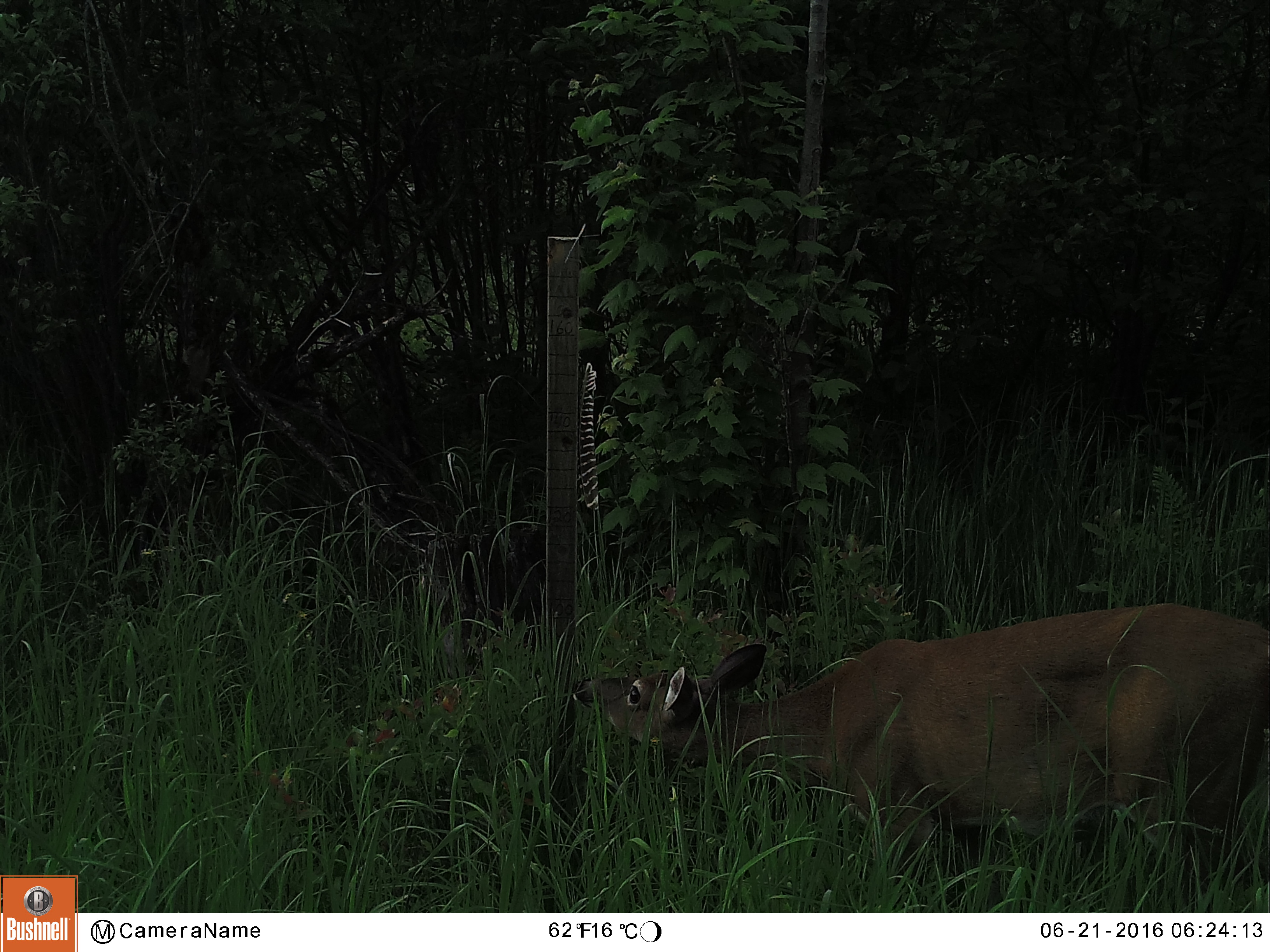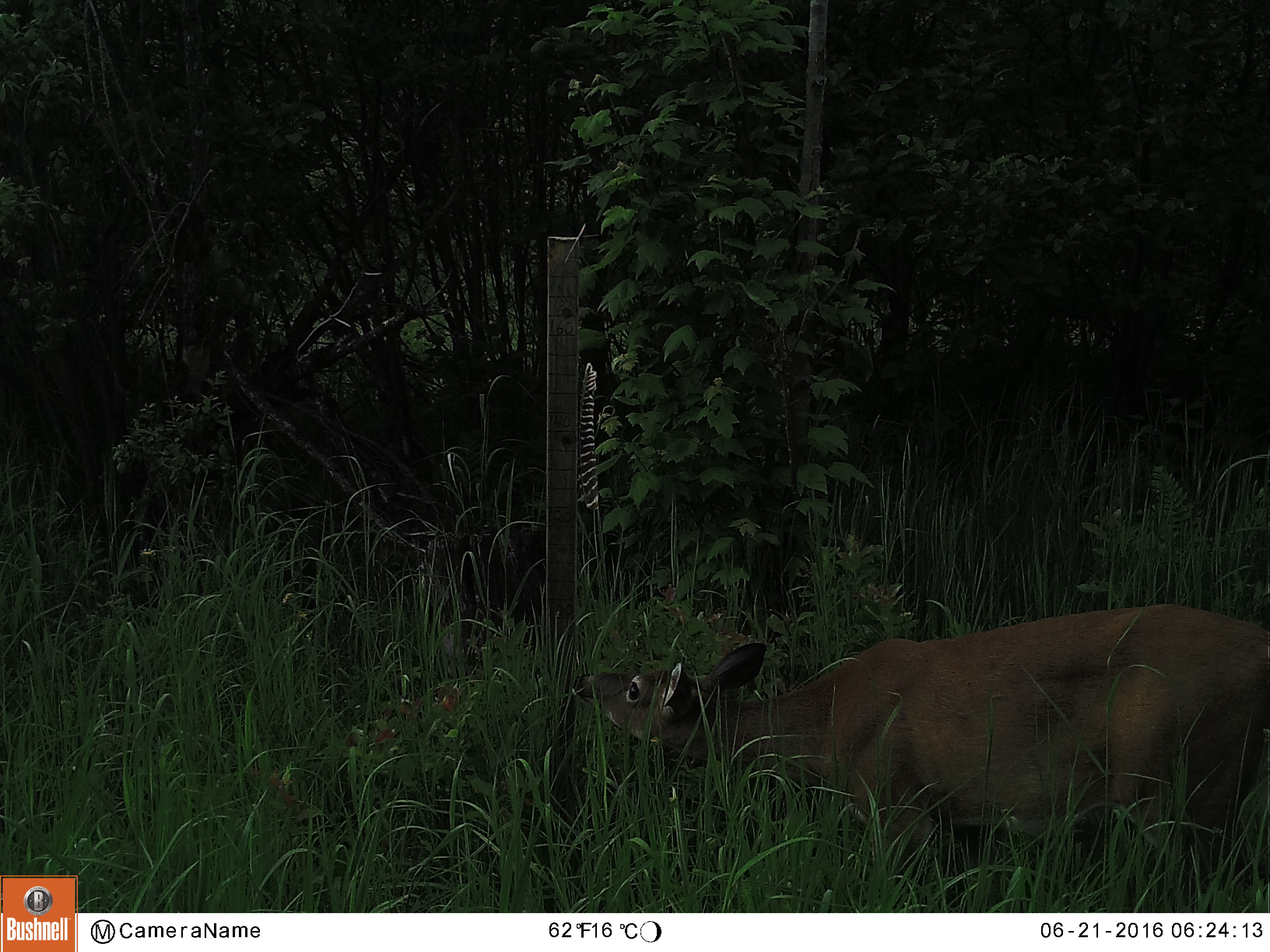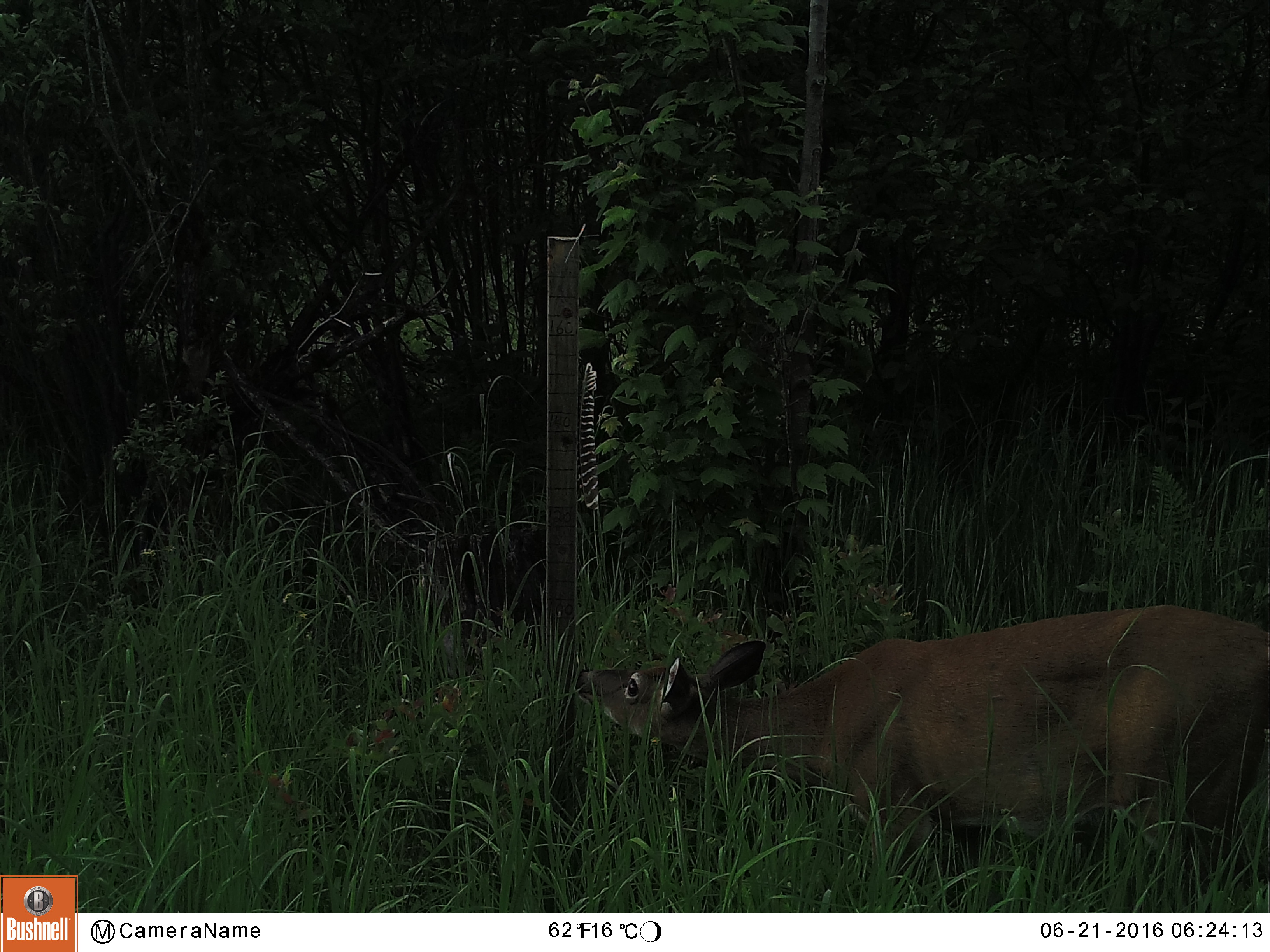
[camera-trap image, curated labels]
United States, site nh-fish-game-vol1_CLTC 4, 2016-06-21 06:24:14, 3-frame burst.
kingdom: Animalia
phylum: Chordata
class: Mammalia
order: Artiodactyla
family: Cervidae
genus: Odocoileus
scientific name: Odocoileus virginianus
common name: white-tailed deer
White-tailed deer (Odocoileus virginianus).